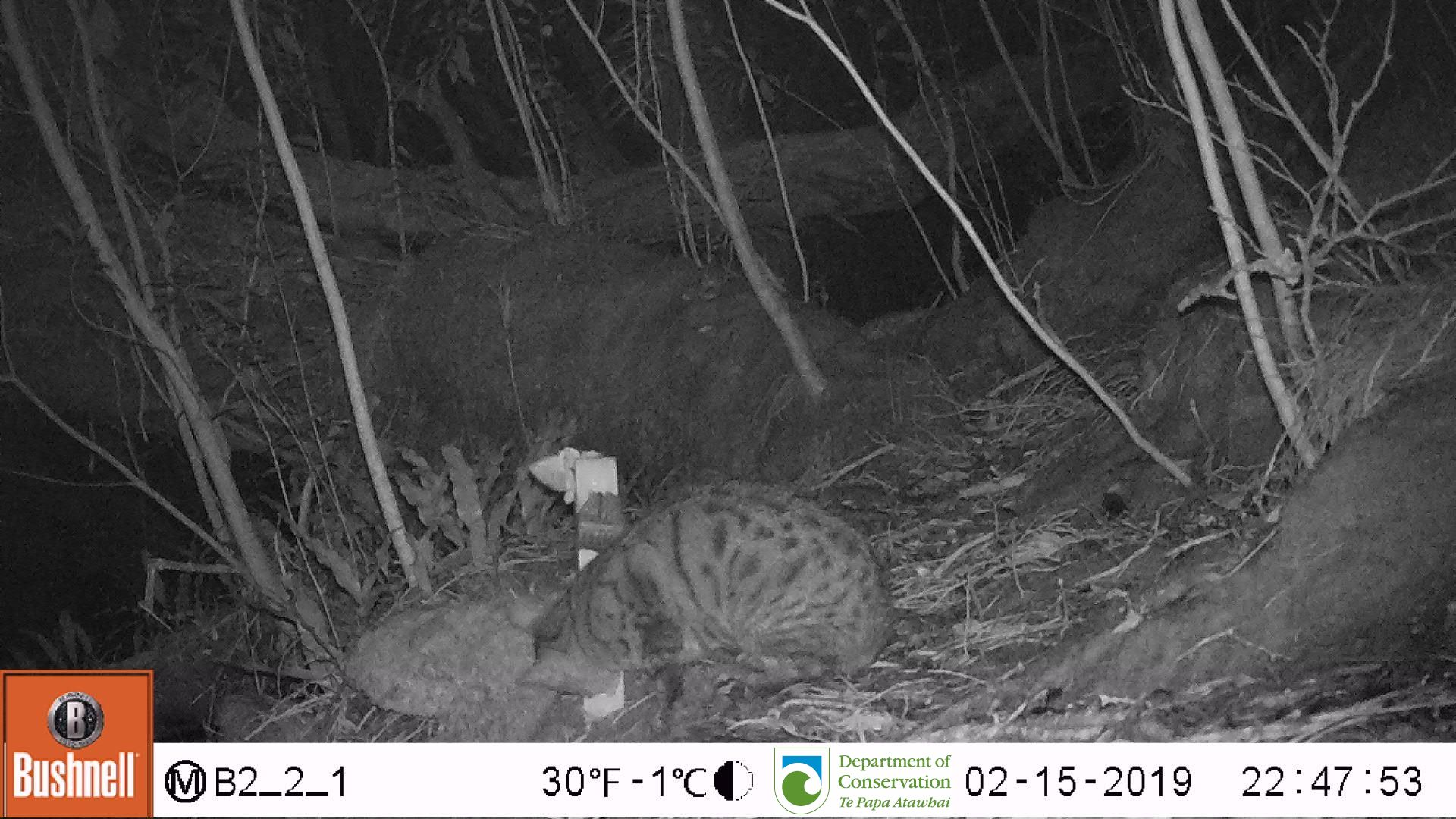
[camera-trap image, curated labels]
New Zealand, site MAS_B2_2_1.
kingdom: Animalia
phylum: Chordata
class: Mammalia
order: Carnivora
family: Felidae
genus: Felis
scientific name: Felis catus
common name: domestic cat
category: cat